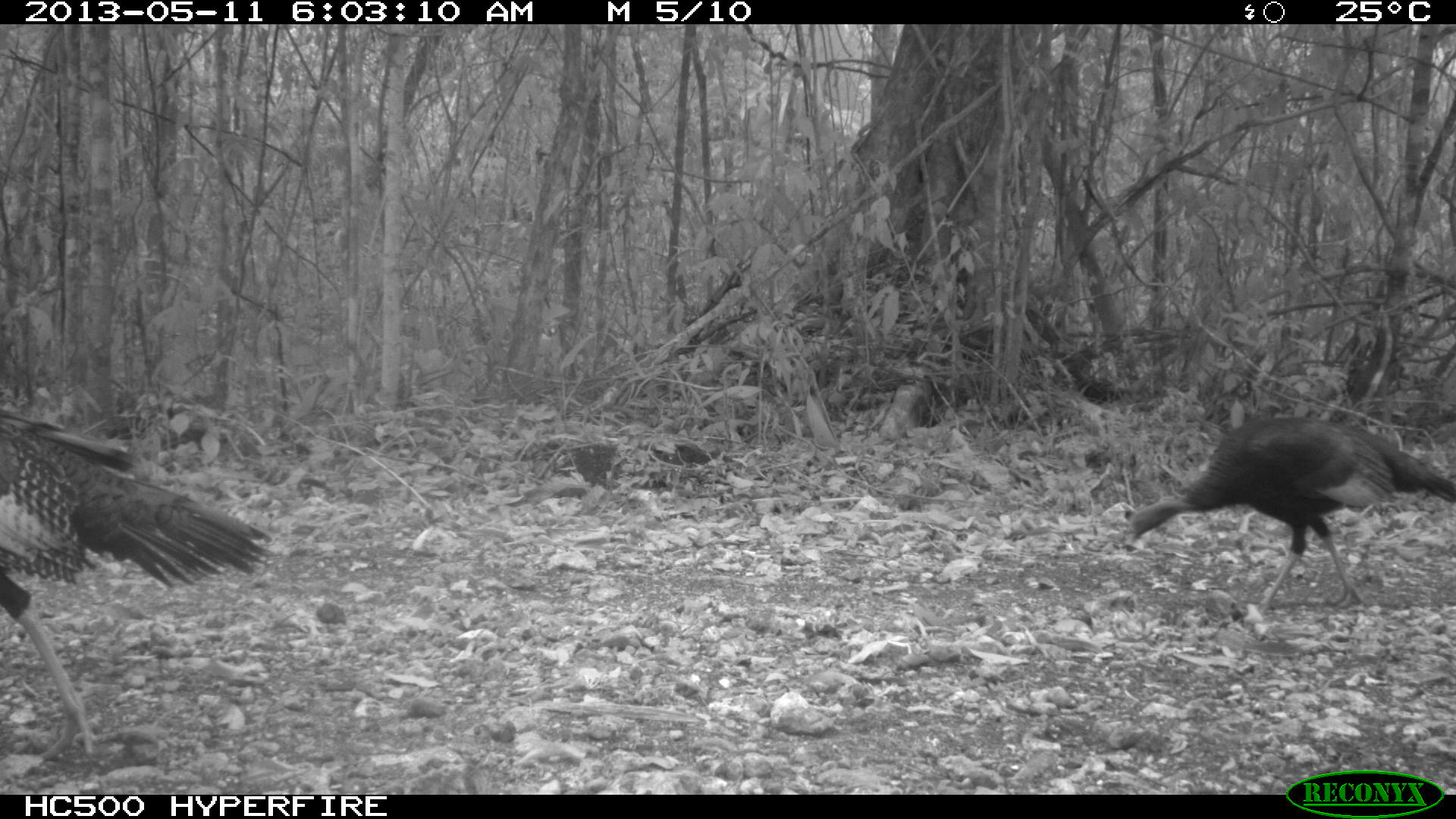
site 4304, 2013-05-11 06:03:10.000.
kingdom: Animalia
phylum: Chordata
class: Aves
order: Galliformes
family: Phasianidae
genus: Meleagris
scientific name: Meleagris ocellata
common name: ocellated turkey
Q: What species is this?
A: Meleagris ocellata (ocellated turkey).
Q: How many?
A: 3.